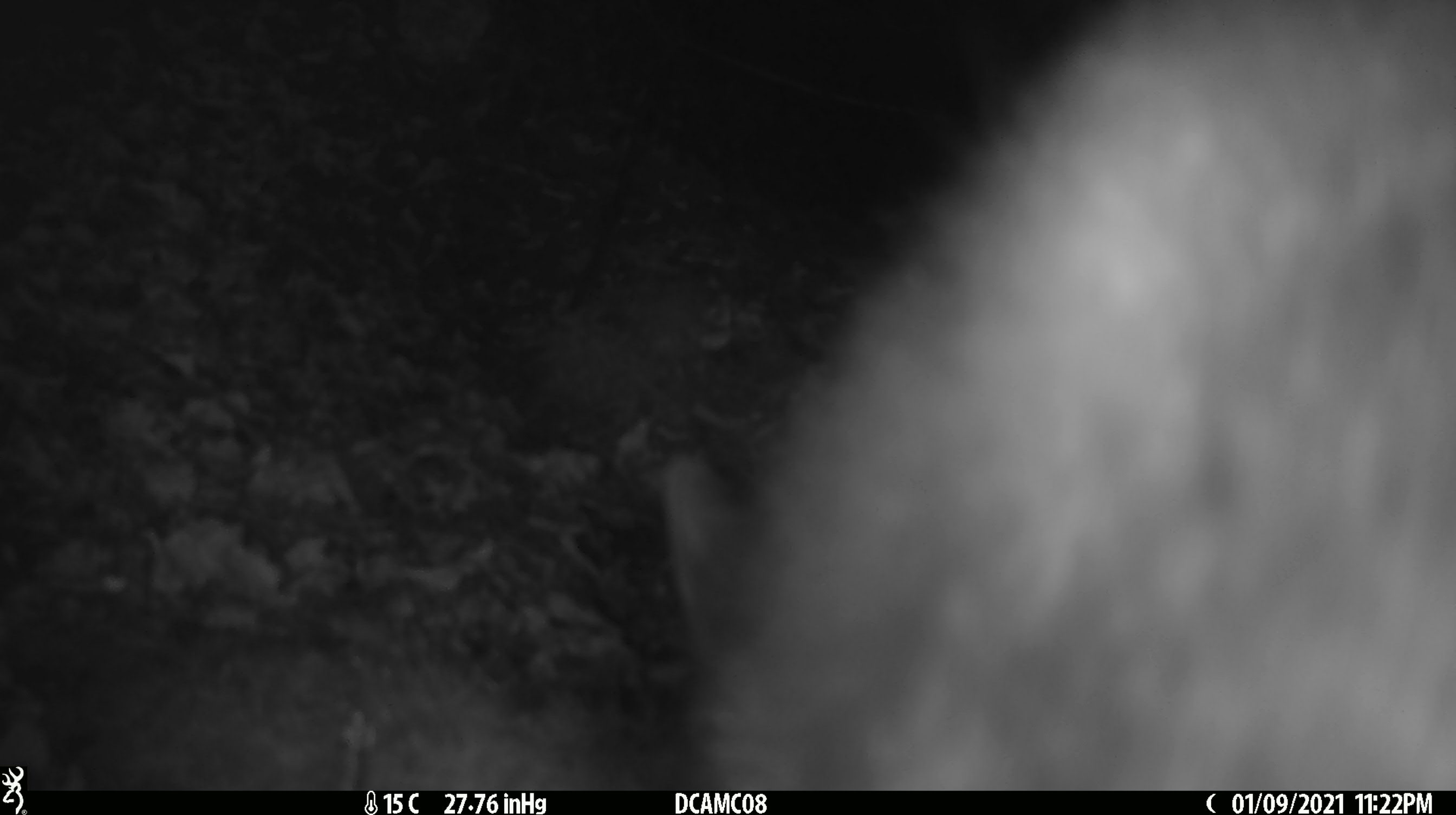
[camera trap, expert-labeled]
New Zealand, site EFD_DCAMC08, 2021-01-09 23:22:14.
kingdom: Animalia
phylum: Chordata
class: Mammalia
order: Diprotodontia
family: Phalangeridae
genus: Trichosurus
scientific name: Trichosurus vulpecula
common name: common brushtail possum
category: possum